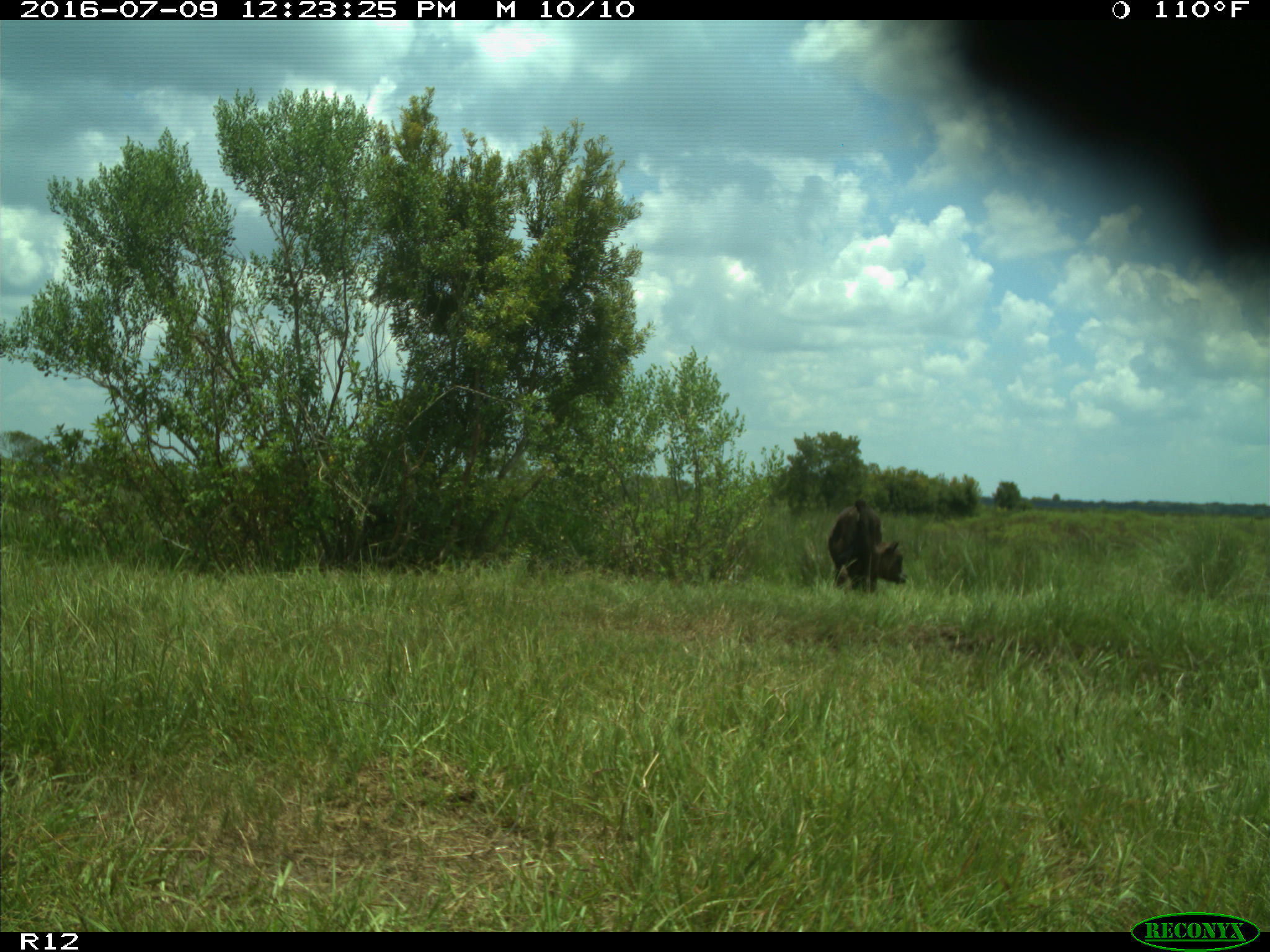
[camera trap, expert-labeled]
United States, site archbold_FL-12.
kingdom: Animalia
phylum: Chordata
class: Mammalia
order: Artiodactyla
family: Bovidae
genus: Bos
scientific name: Bos taurus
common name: domestic cow